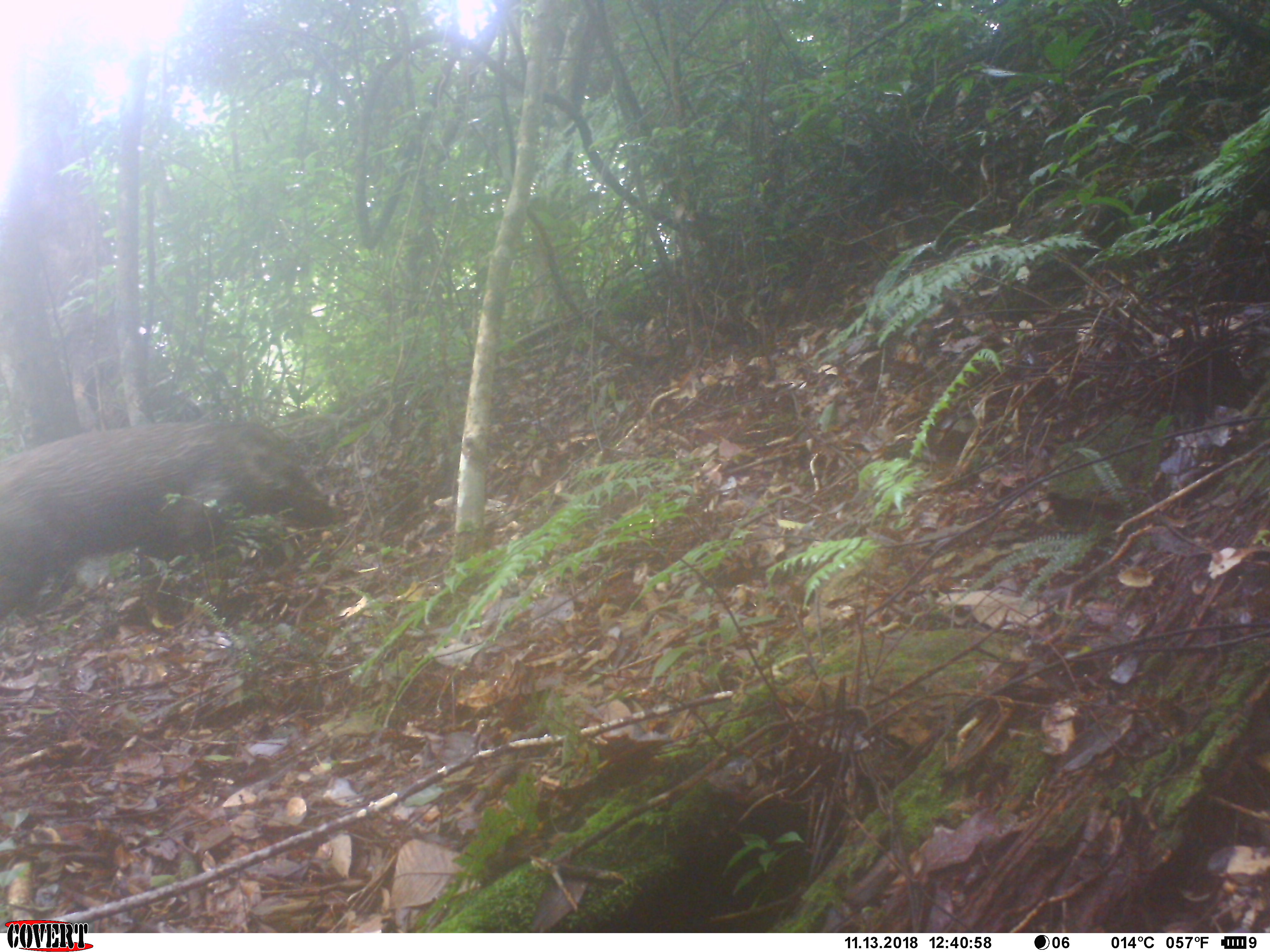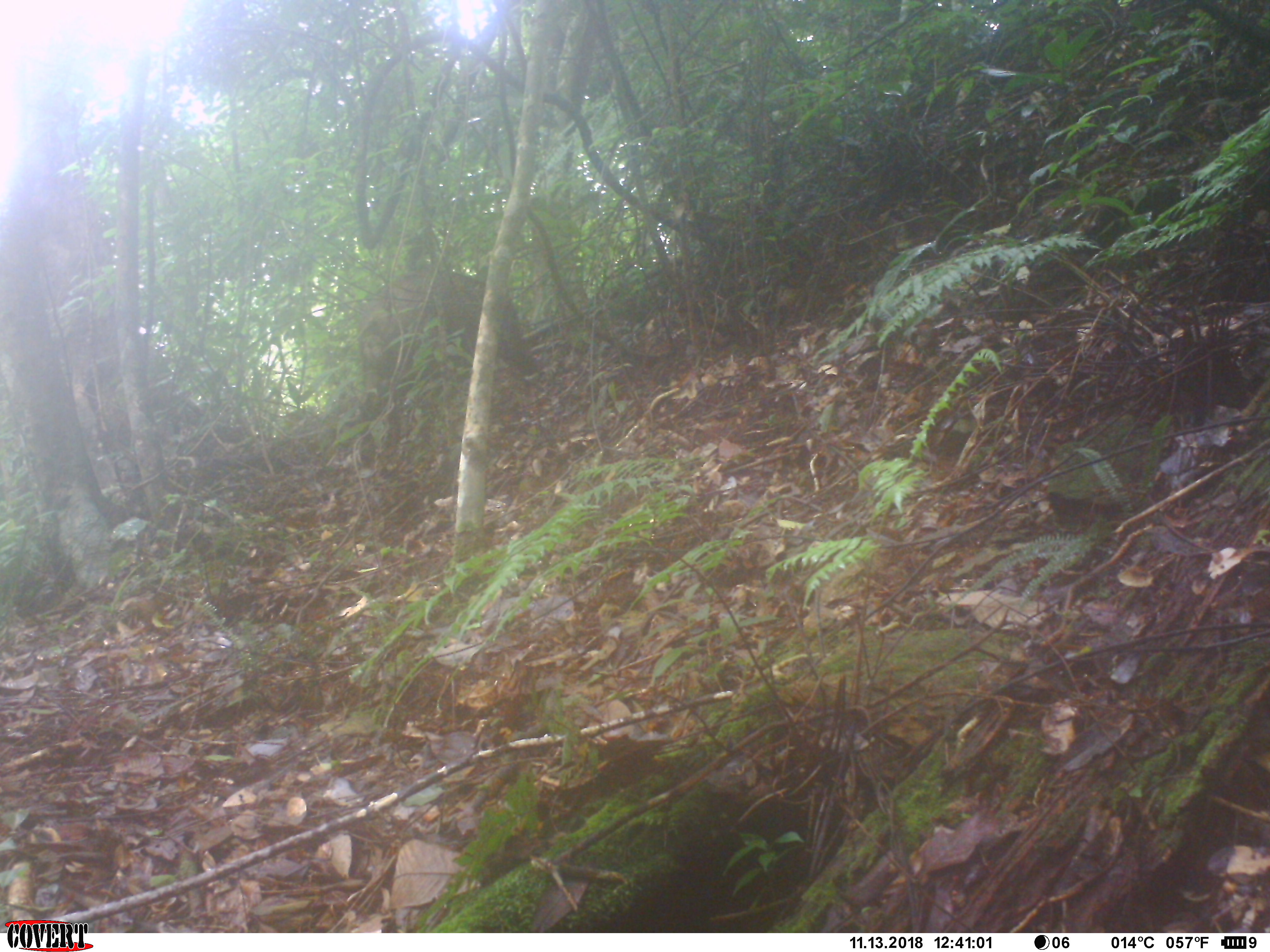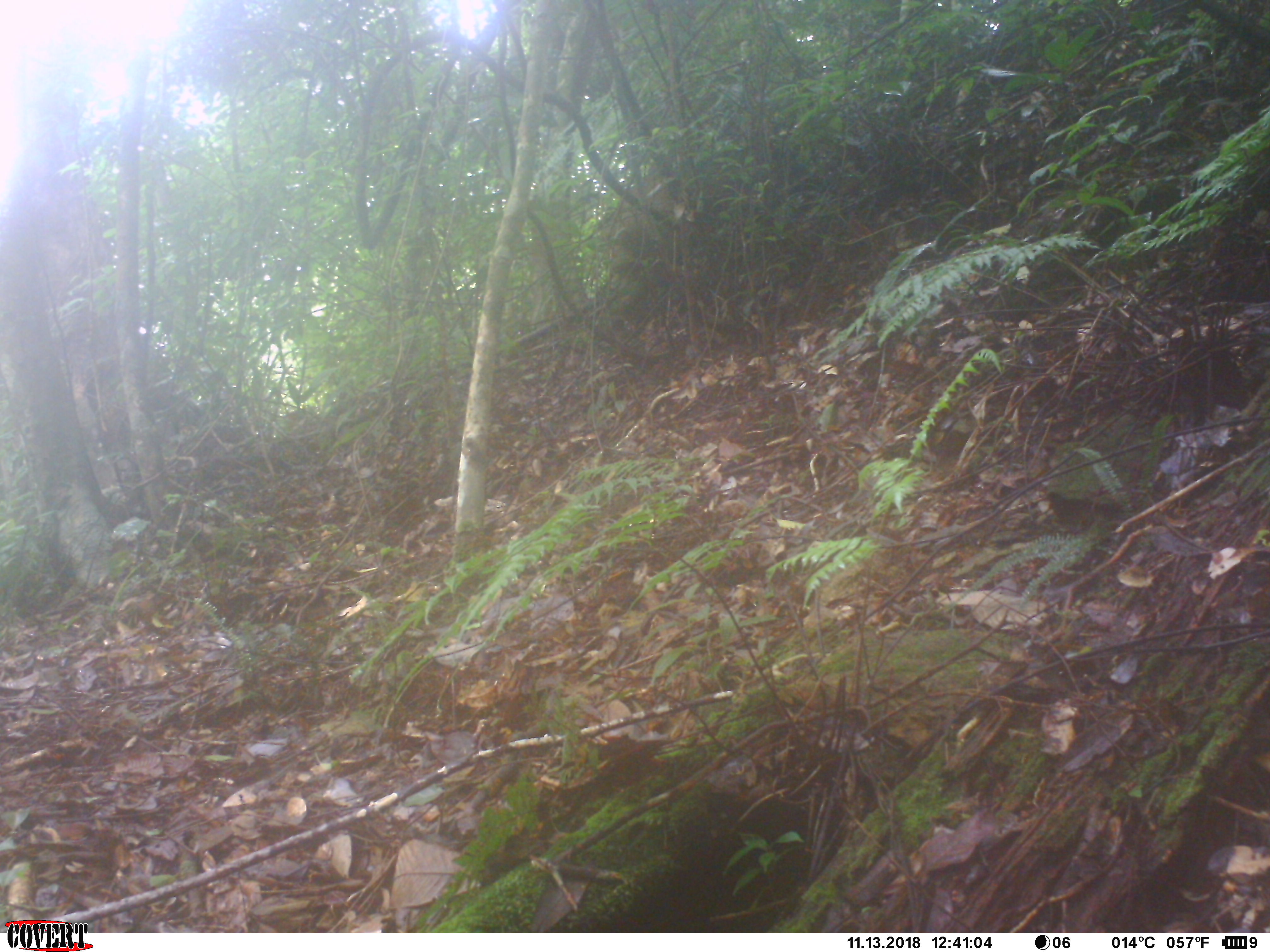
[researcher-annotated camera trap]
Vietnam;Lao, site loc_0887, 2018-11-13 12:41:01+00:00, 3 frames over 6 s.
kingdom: Animalia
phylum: Chordata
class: Mammalia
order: Artiodactyla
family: Suidae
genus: Sus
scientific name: Sus scrofa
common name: eurasian wild pig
Eurasian wild pig (Sus scrofa). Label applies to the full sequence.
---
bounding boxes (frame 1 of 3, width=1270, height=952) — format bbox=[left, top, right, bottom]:
eurasian wild pig: bbox=[0, 422, 338, 634]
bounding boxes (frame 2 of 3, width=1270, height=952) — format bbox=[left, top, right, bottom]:
eurasian wild pig: bbox=[358, 268, 540, 442]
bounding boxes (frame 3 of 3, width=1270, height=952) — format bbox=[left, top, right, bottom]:
eurasian wild pig: bbox=[605, 170, 698, 287]